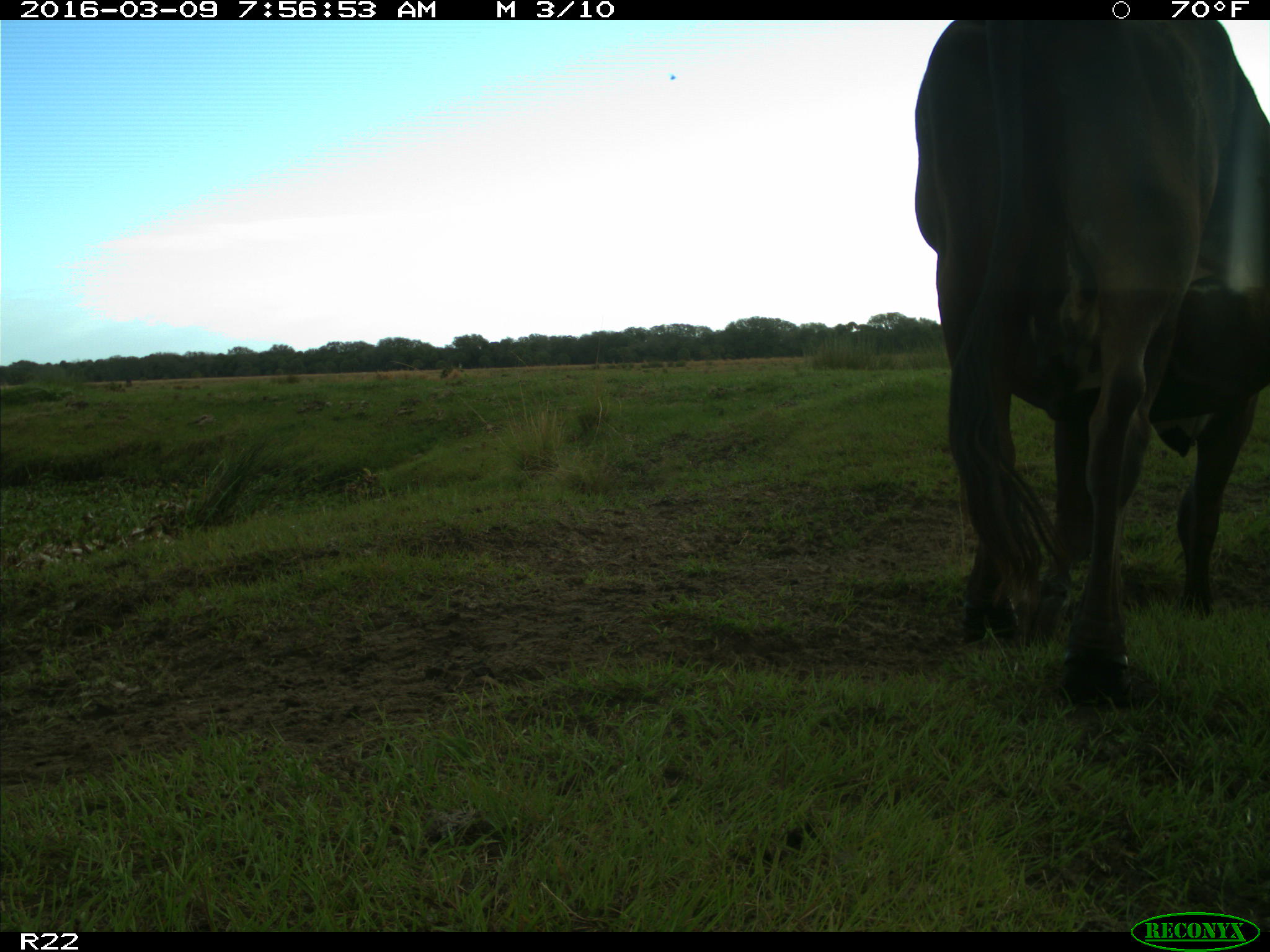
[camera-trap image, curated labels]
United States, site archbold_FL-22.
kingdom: Animalia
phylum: Chordata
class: Mammalia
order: Artiodactyla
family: Bovidae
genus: Bos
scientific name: Bos taurus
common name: domestic cow